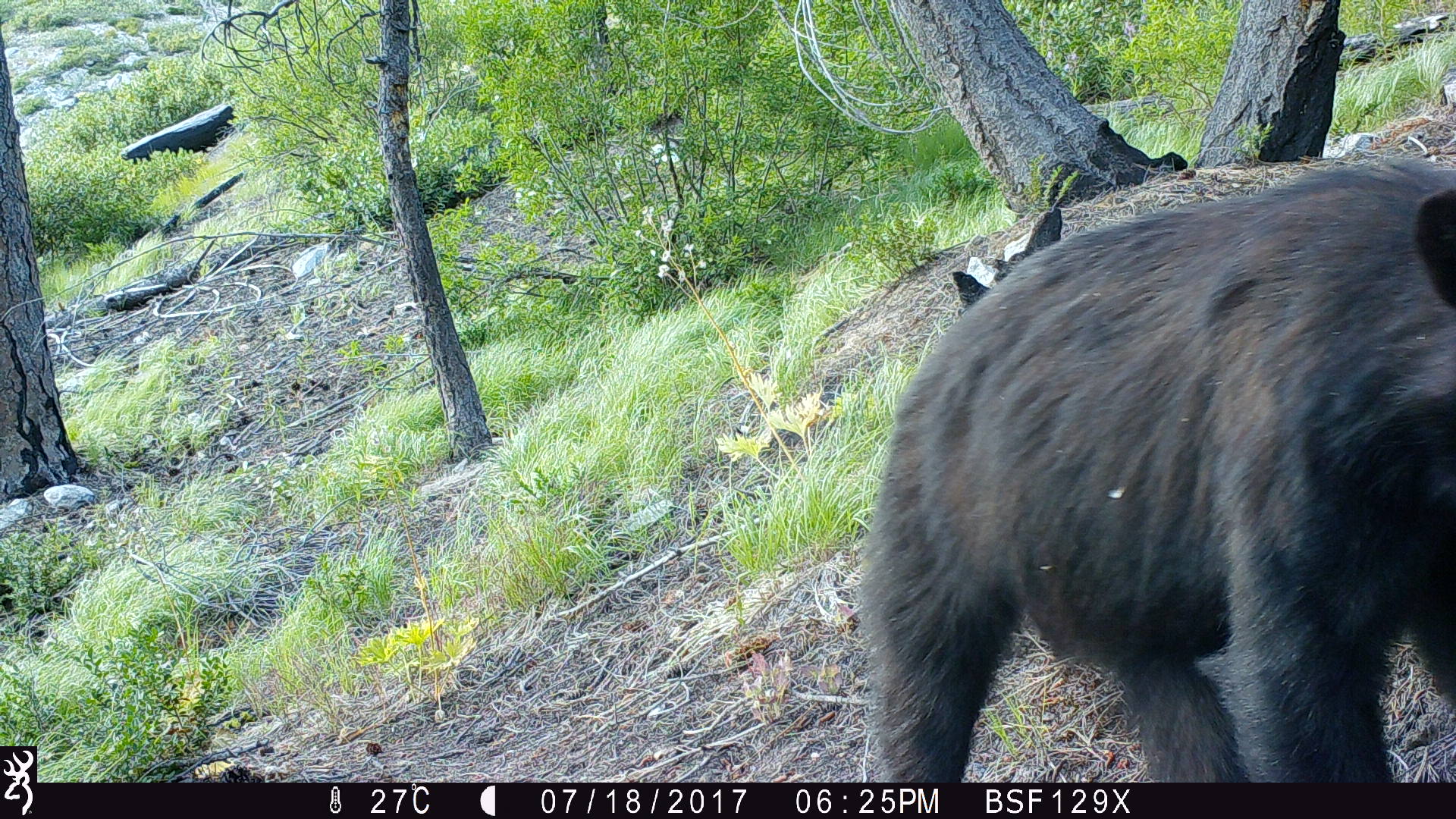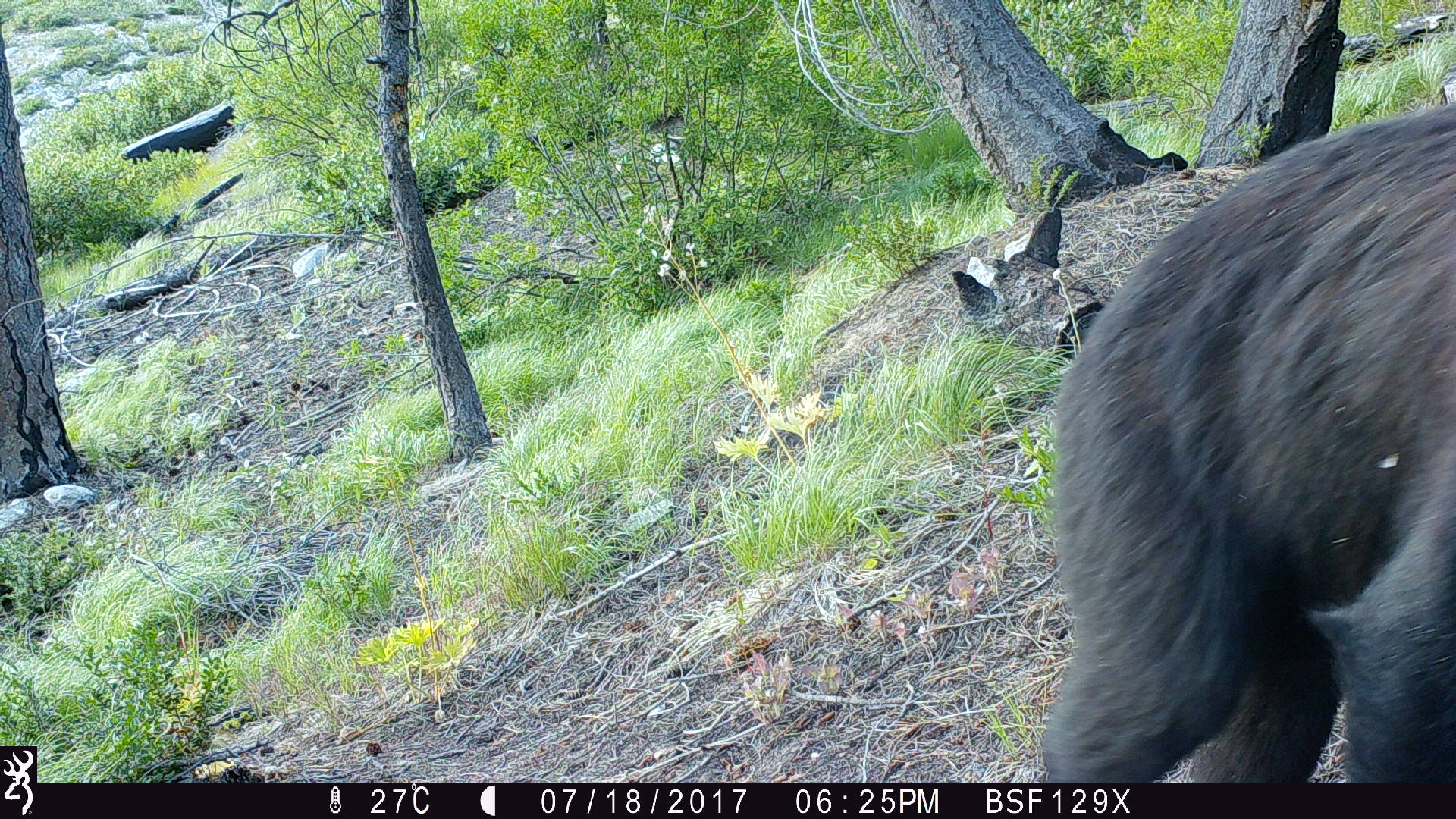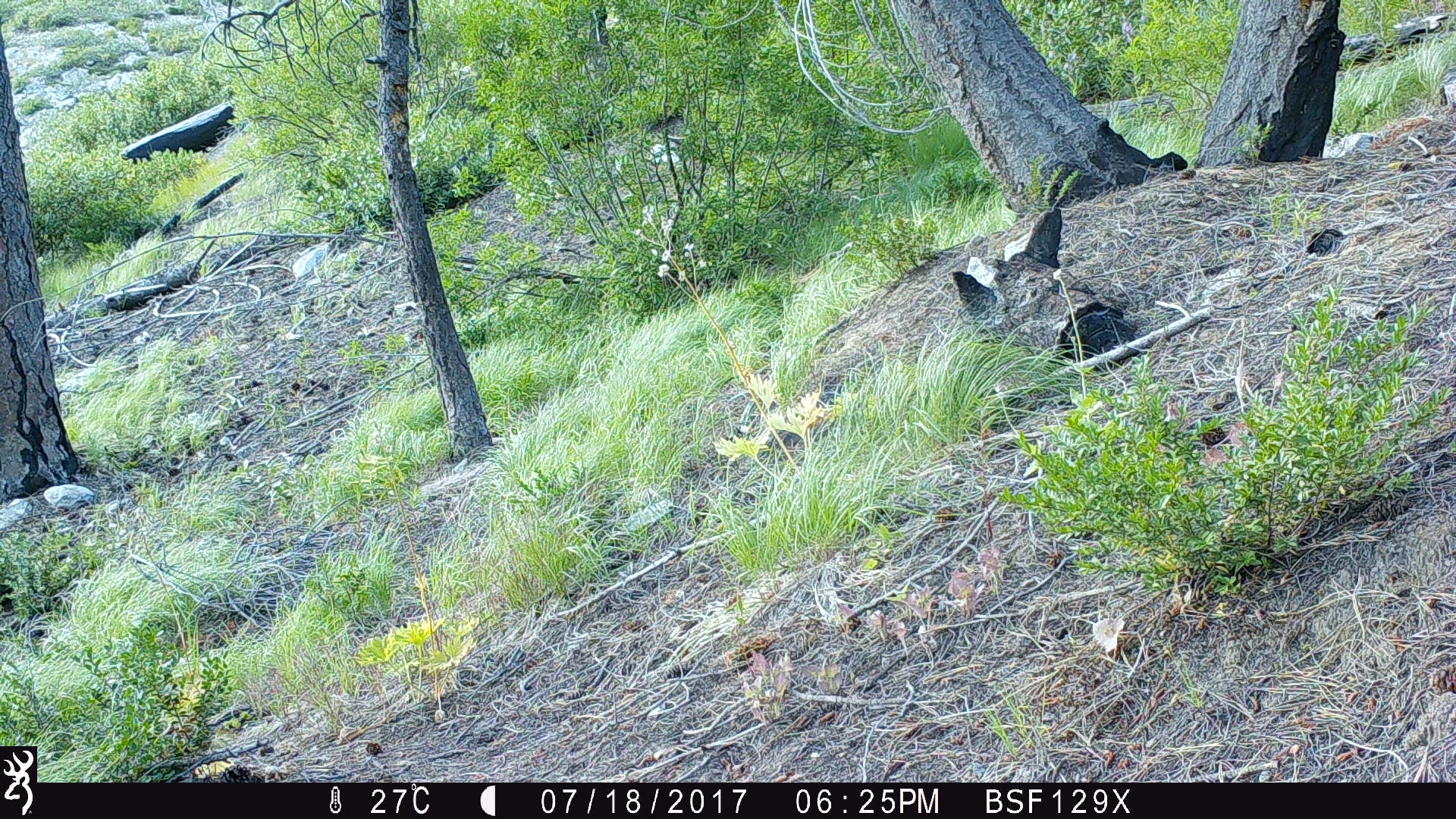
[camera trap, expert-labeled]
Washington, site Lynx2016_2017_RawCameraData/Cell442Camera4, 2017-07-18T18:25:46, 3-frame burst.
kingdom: Animalia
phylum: Chordata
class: Mammalia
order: Carnivora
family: Ursidae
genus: Ursus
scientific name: Ursus americanus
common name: american black bear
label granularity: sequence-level